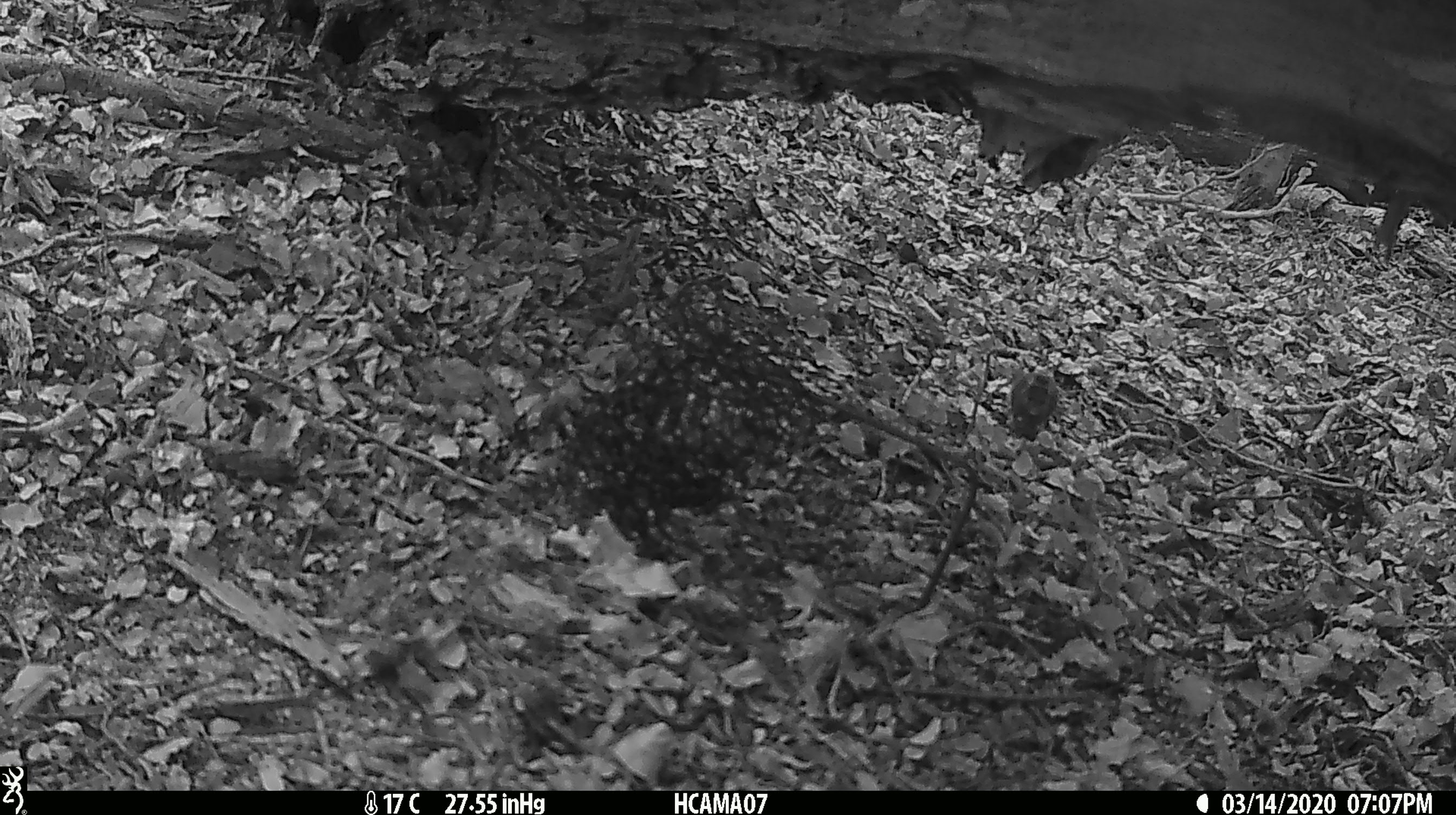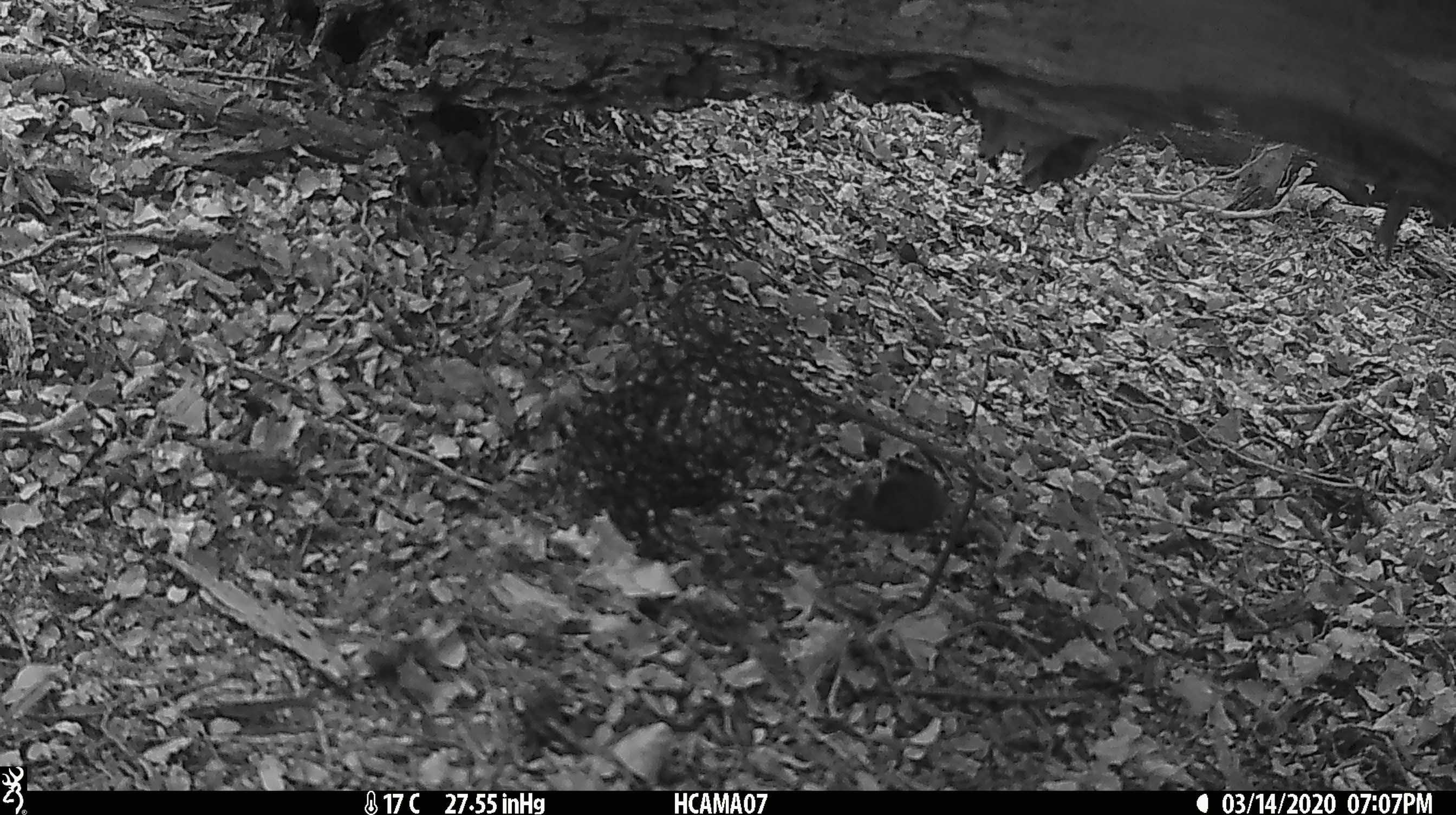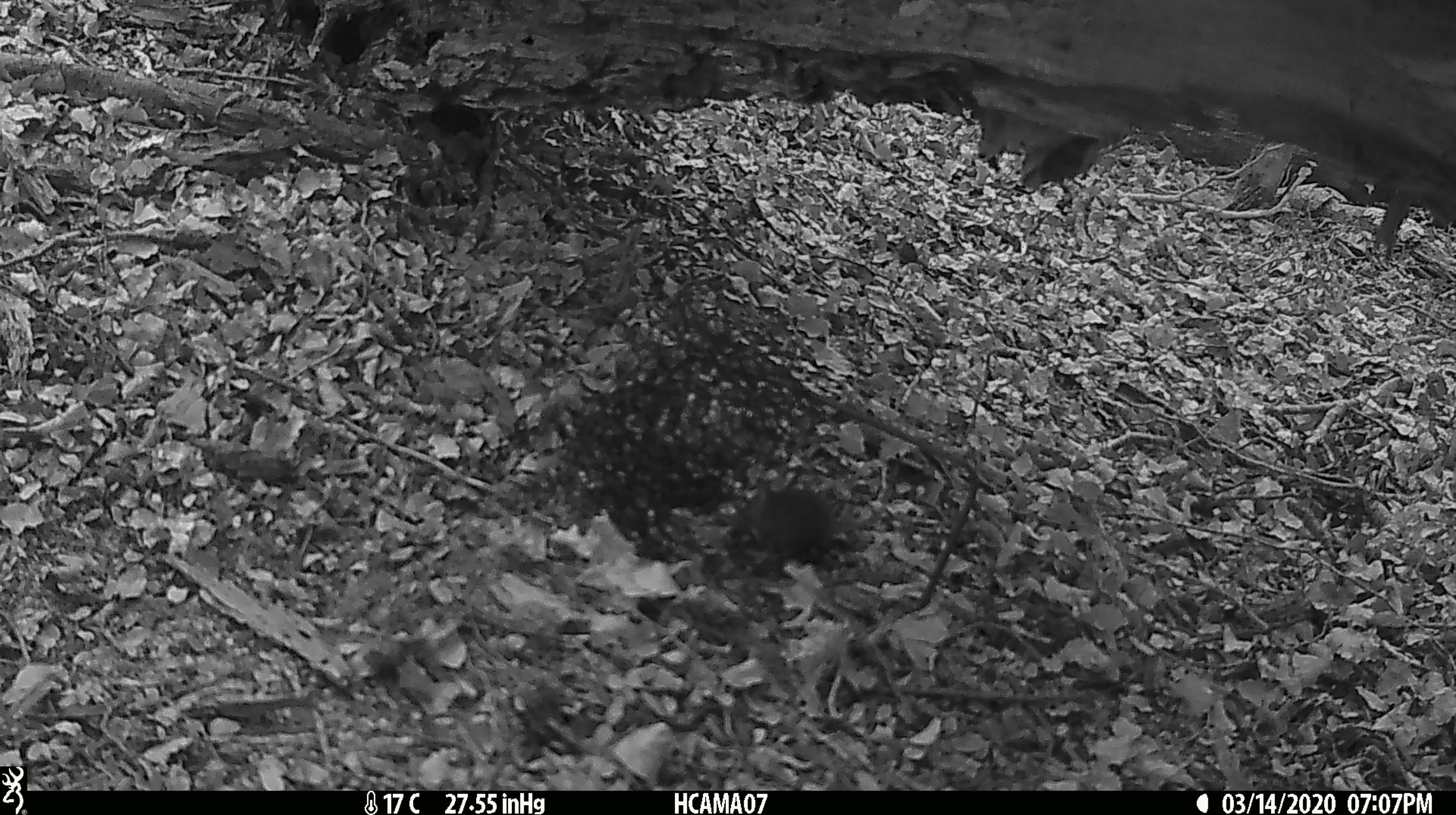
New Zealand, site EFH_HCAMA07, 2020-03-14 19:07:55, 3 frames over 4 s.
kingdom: Animalia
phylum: Chordata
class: Mammalia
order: Rodentia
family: Muridae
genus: Mus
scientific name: Mus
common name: mouse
Mouse (Mus).